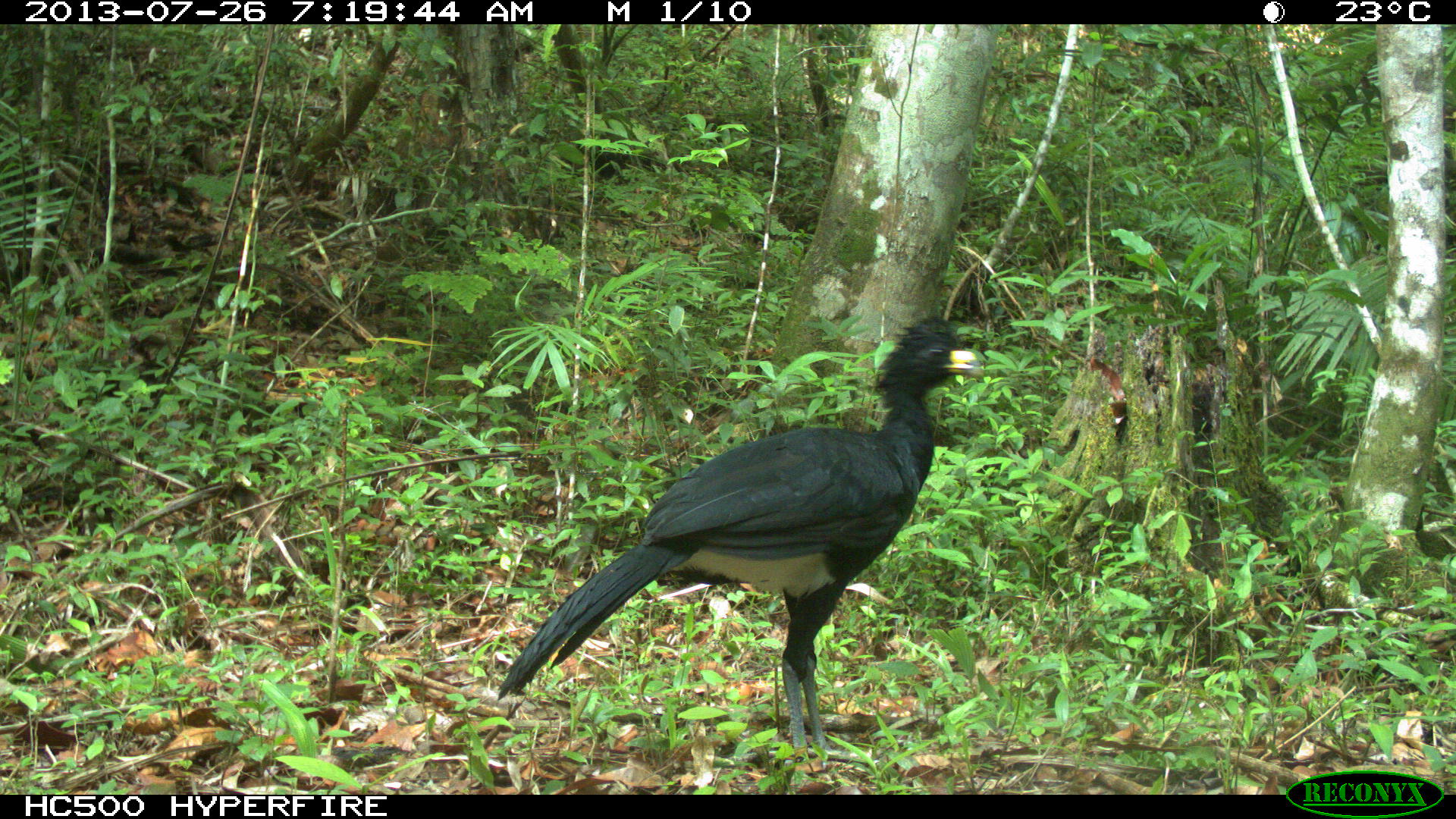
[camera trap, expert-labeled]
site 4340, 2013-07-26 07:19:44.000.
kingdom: Animalia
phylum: Chordata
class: Aves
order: Galliformes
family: Cracidae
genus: Crax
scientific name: Crax rubra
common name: great curassow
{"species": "Crax rubra (great curassow)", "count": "1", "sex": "male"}